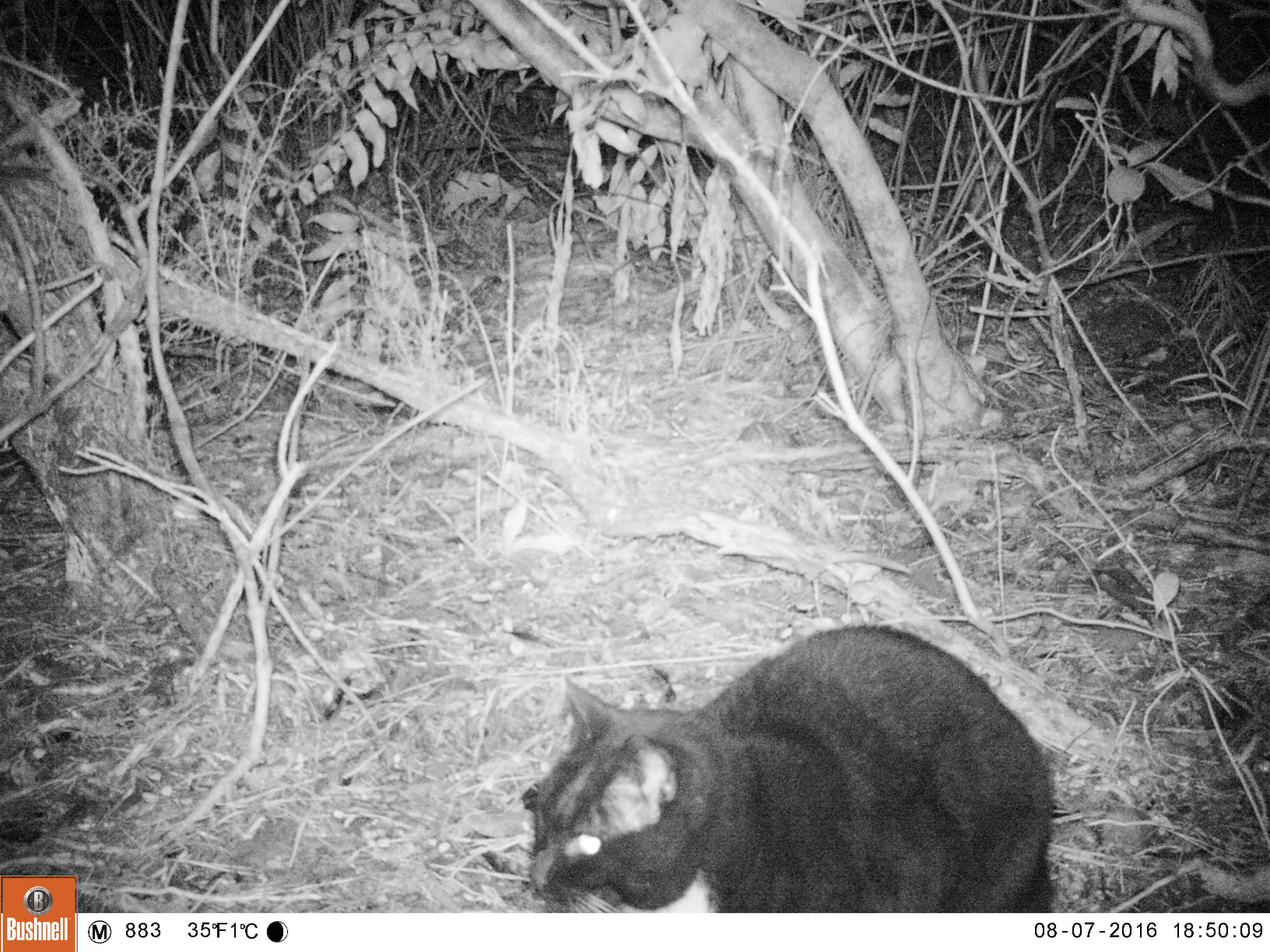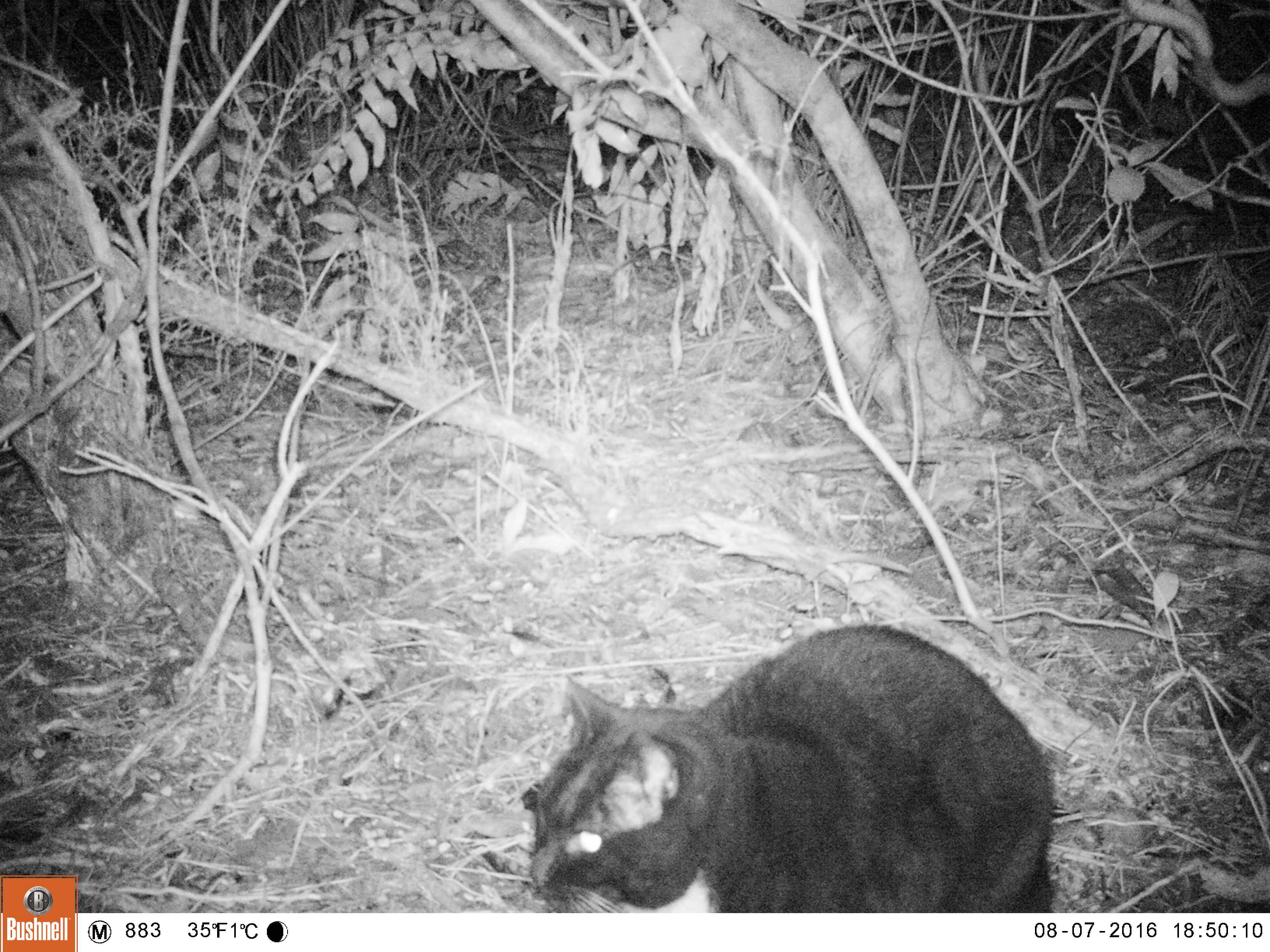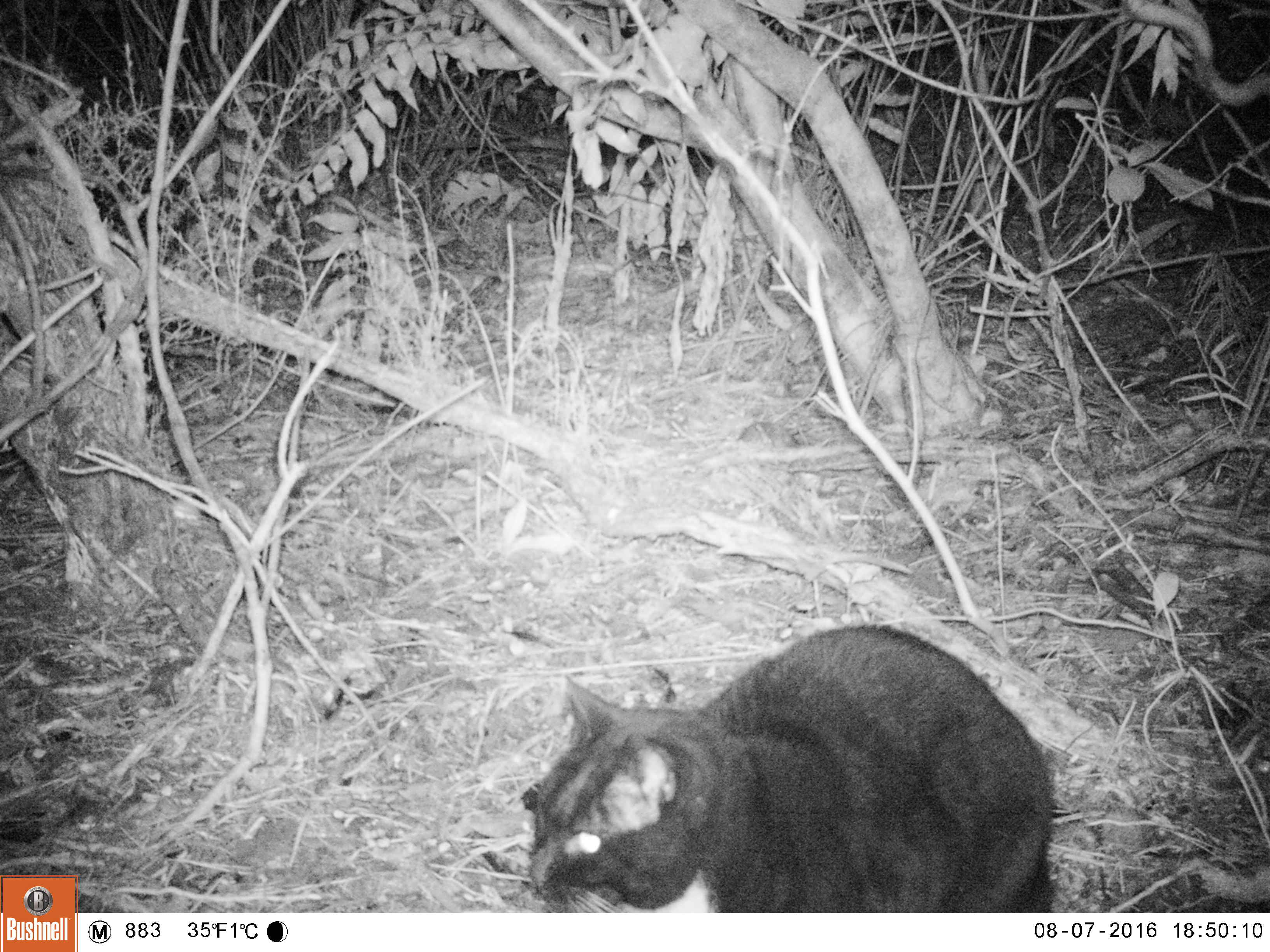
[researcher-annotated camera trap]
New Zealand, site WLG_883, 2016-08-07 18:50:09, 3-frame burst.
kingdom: Animalia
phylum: Chordata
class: Mammalia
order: Carnivora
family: Felidae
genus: Felis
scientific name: Felis catus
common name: domestic cat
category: cat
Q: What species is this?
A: Cat (domestic cat) (Felis catus).